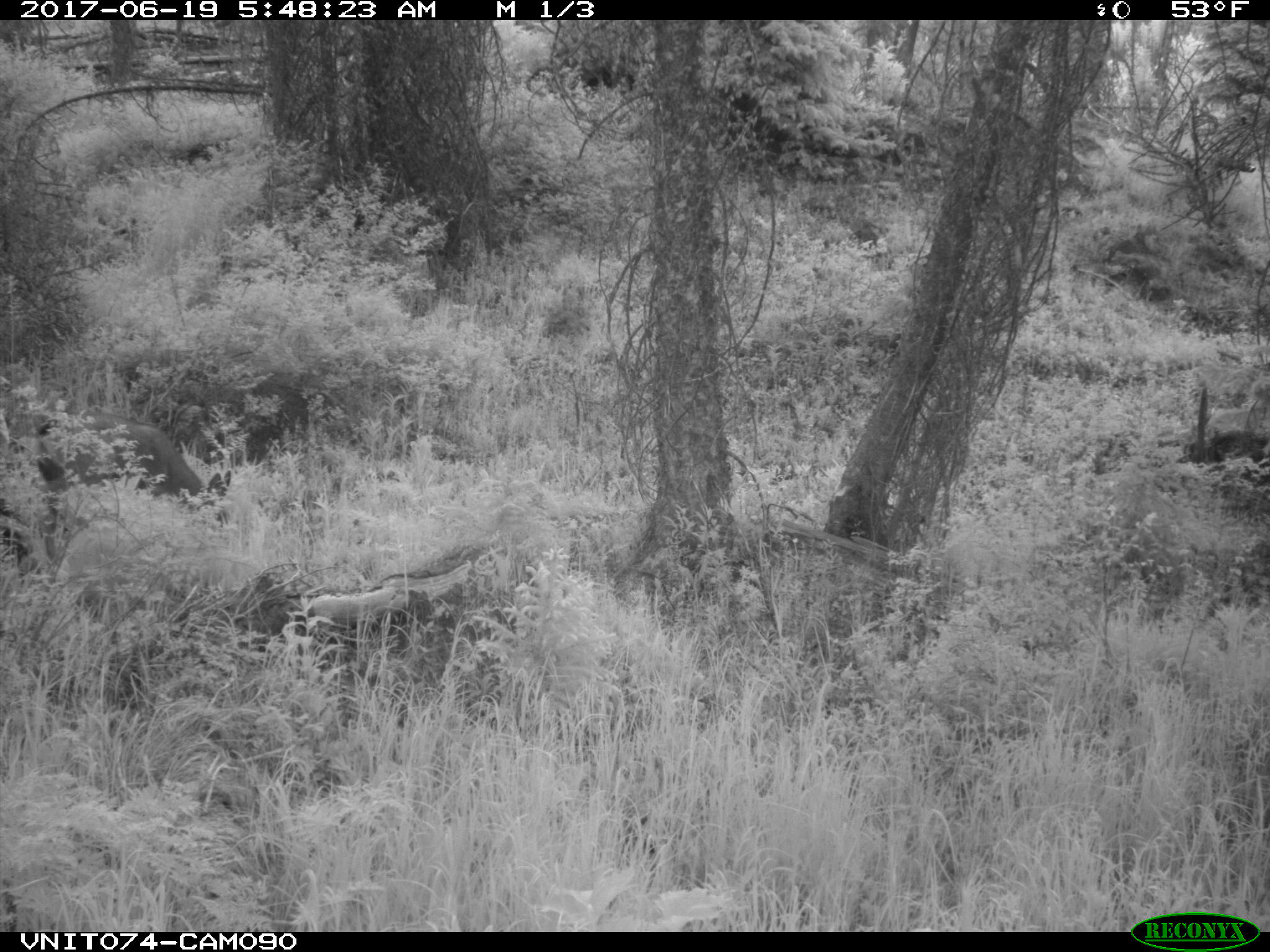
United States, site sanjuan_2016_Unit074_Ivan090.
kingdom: Animalia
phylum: Chordata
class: Mammalia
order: Artiodactyla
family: Cervidae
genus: Odocoileus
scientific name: Odocoileus hemionus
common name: mule deer